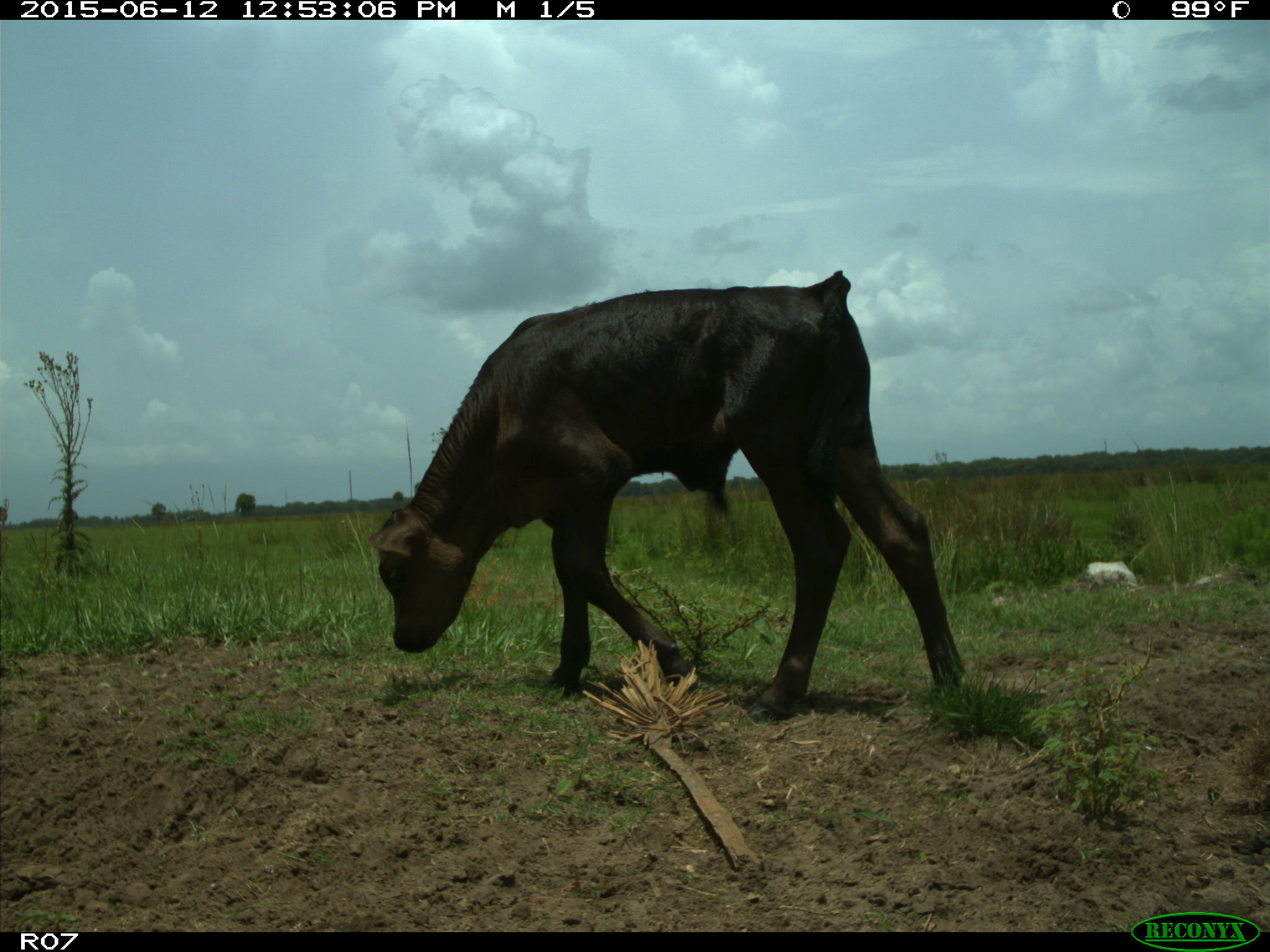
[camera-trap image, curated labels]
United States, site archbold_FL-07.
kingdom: Animalia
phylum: Chordata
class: Mammalia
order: Artiodactyla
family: Bovidae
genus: Bos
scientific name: Bos taurus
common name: domestic cow